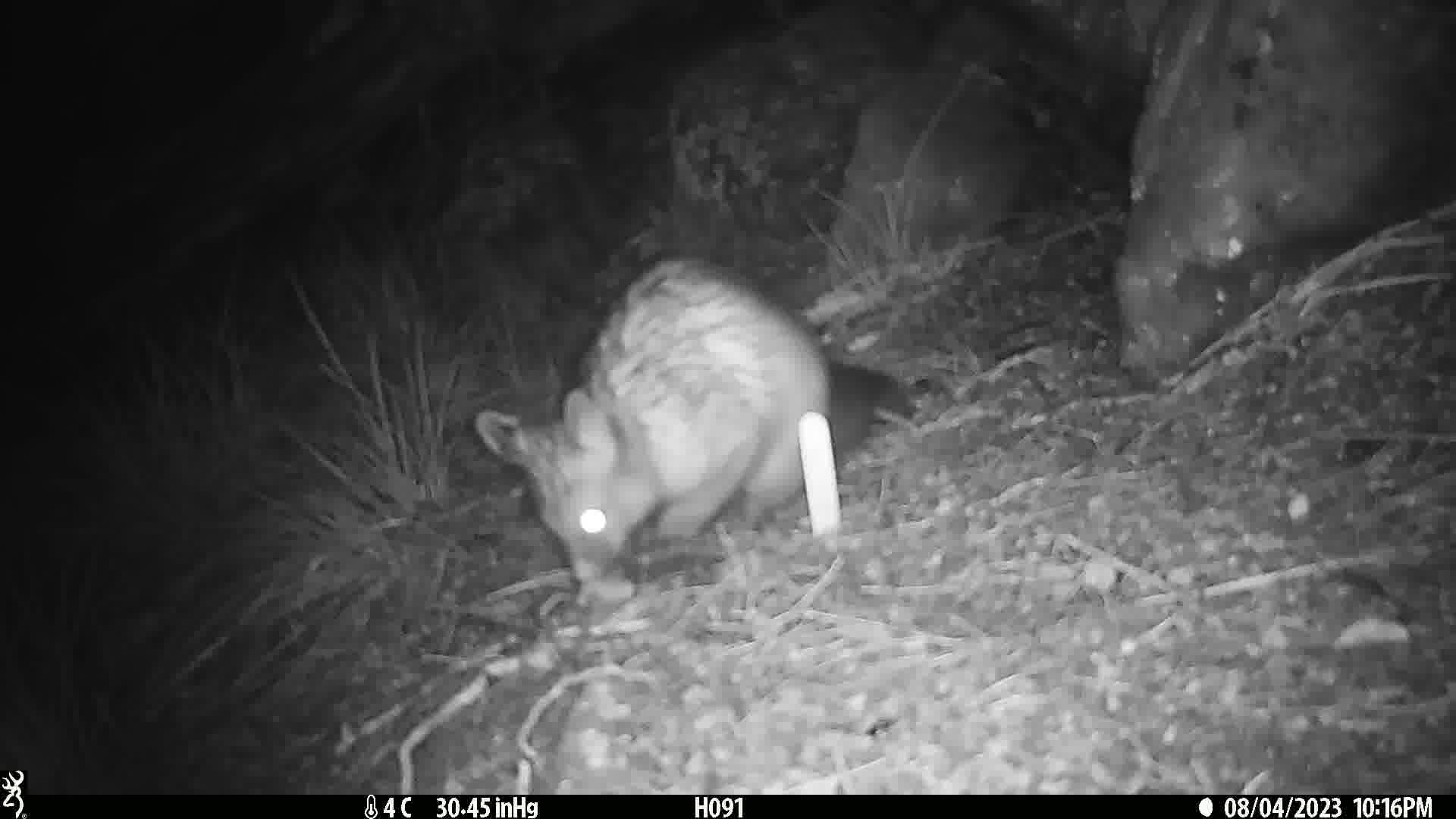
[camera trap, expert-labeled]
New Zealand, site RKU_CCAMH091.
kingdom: Animalia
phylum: Chordata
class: Mammalia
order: Diprotodontia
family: Phalangeridae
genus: Trichosurus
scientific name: Trichosurus vulpecula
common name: common brushtail possum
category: possum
Possum (common brushtail possum) (Trichosurus vulpecula).